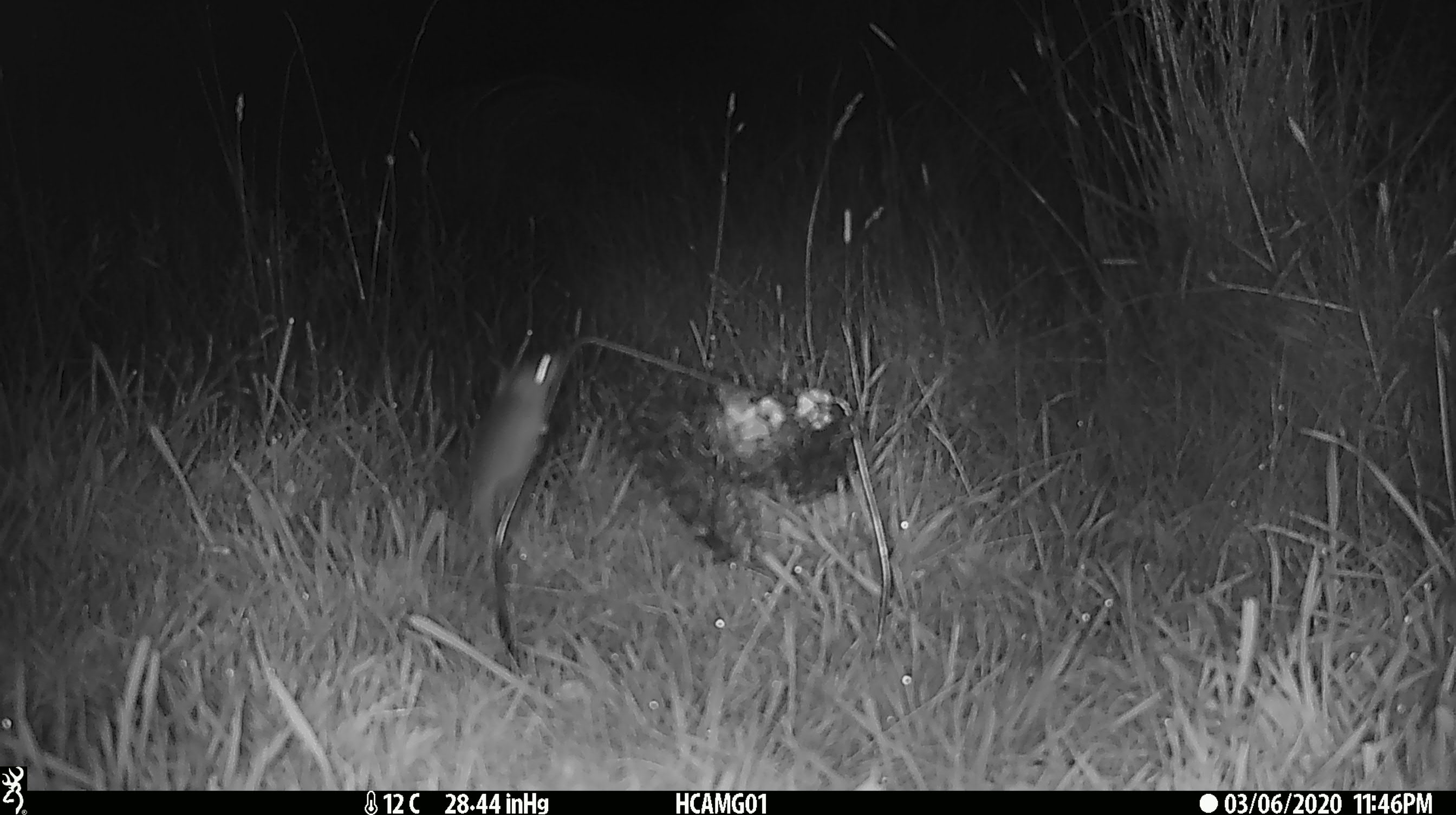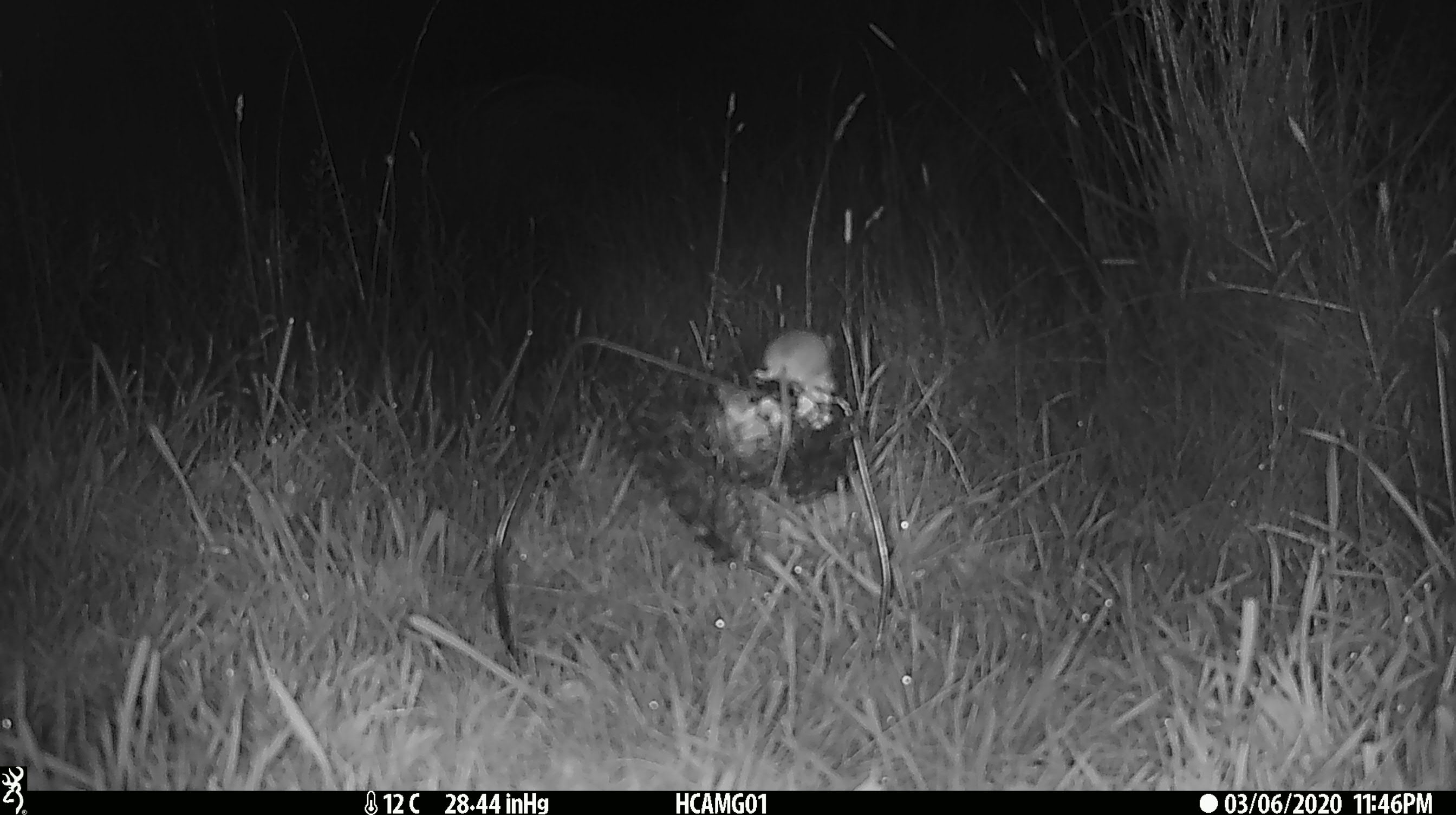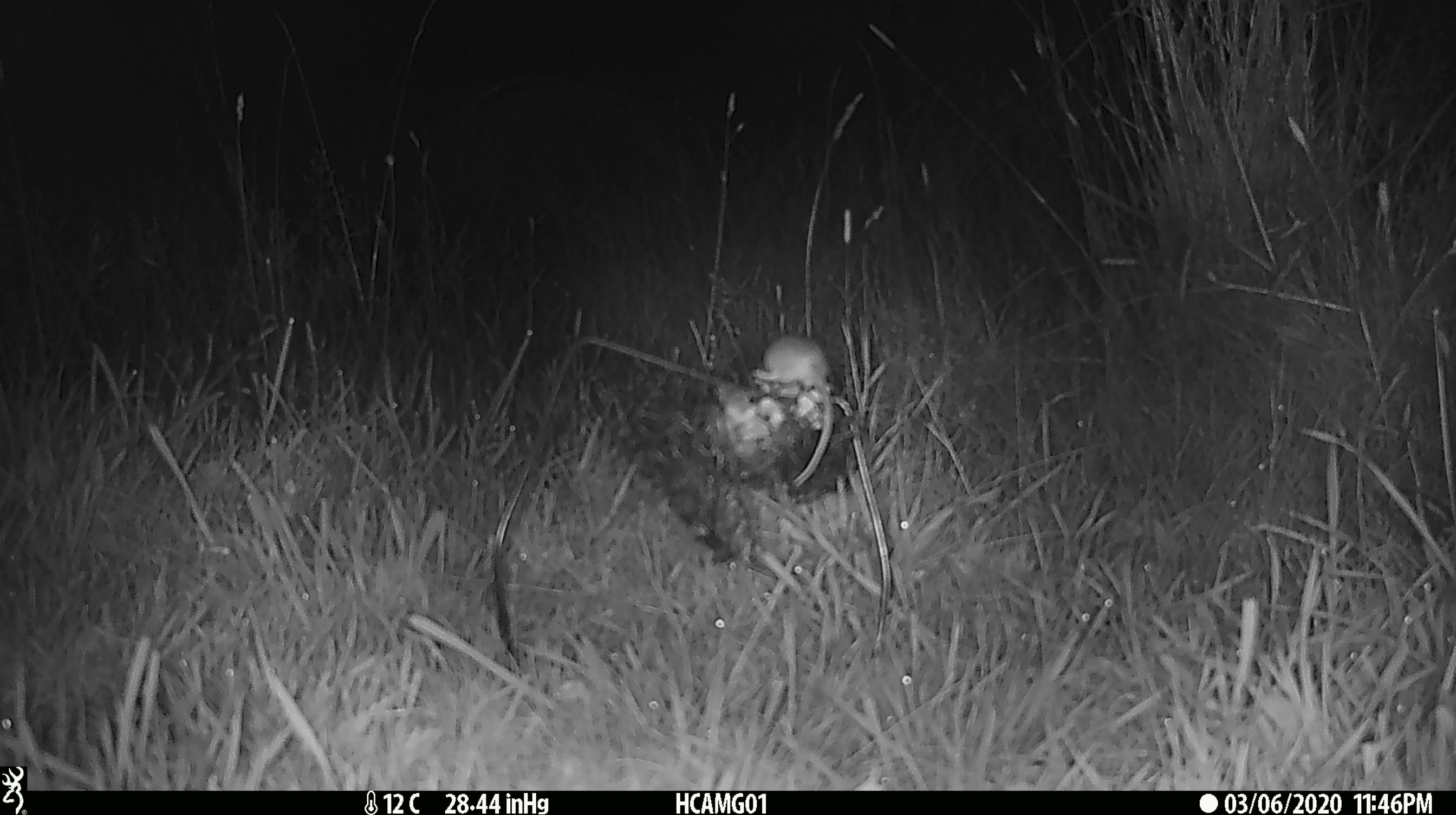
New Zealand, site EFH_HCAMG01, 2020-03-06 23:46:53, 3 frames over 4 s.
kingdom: Animalia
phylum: Chordata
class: Mammalia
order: Rodentia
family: Muridae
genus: Mus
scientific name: Mus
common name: mouse